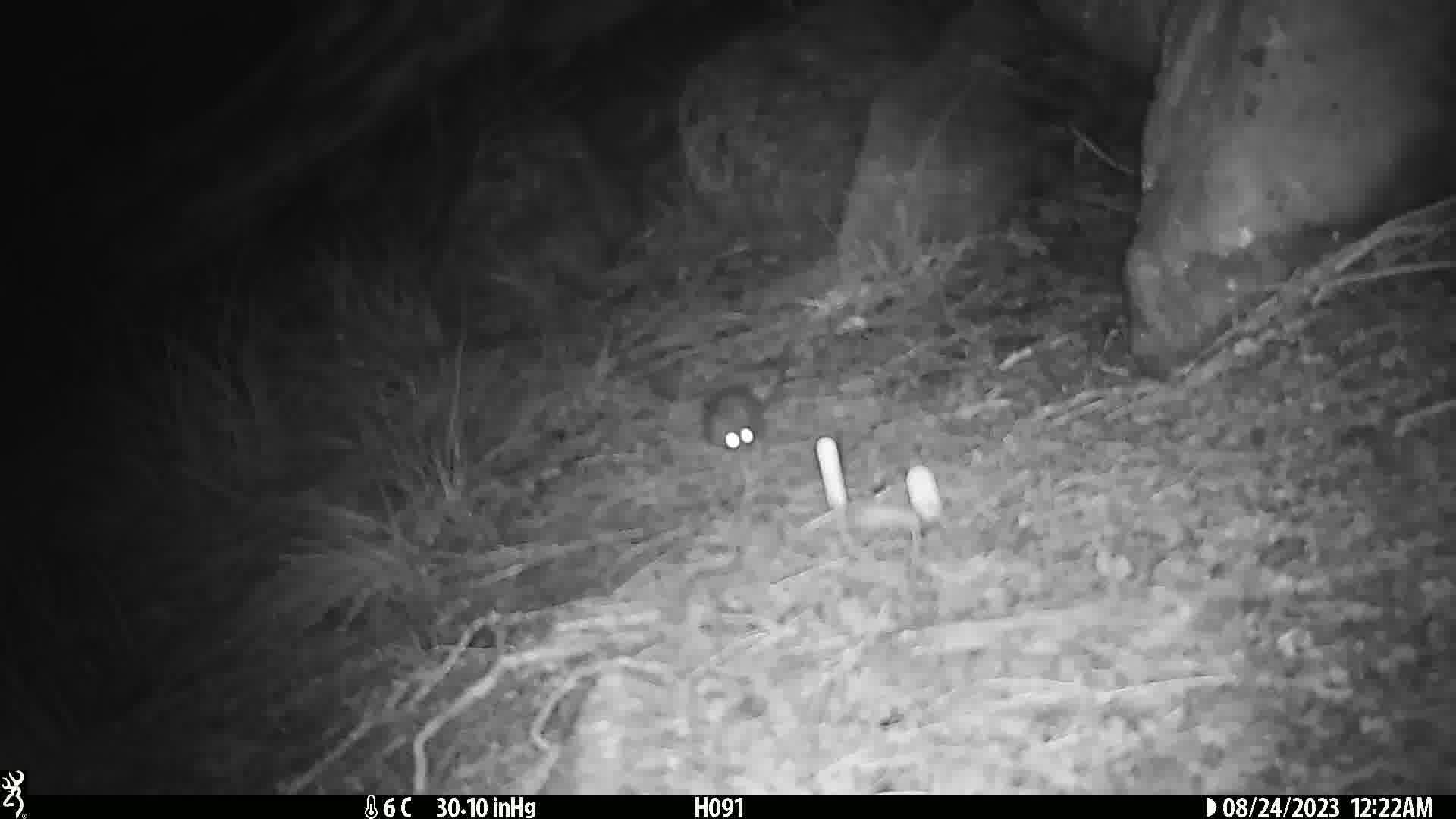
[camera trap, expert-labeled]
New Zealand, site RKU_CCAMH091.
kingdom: Animalia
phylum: Chordata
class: Mammalia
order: Rodentia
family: Muridae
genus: Rattus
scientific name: Rattus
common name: rat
Rat (Rattus).